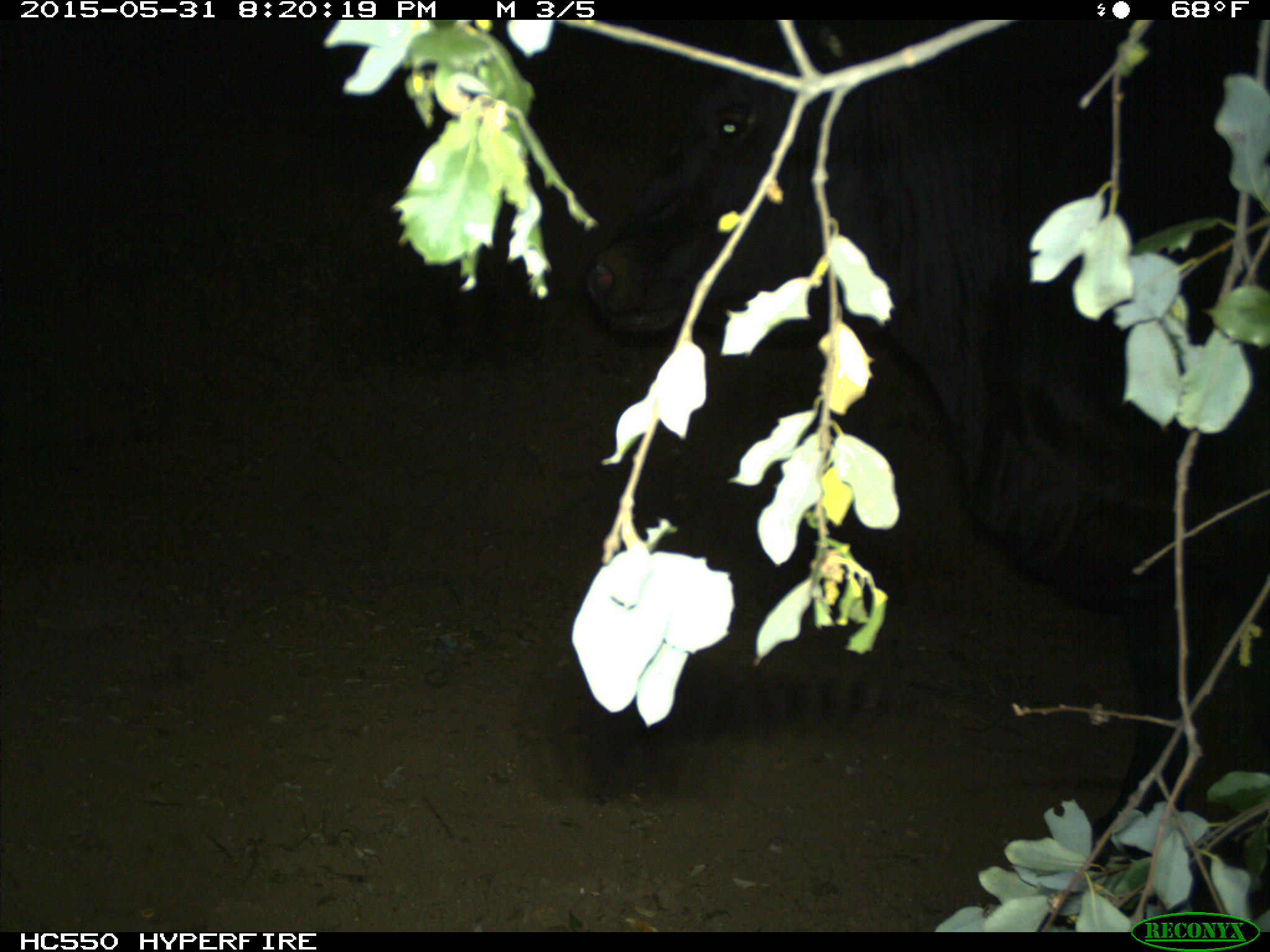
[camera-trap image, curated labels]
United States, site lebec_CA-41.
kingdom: Animalia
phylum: Chordata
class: Mammalia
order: Artiodactyla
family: Bovidae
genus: Bos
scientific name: Bos taurus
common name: domestic cow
Bos taurus (domestic cow).